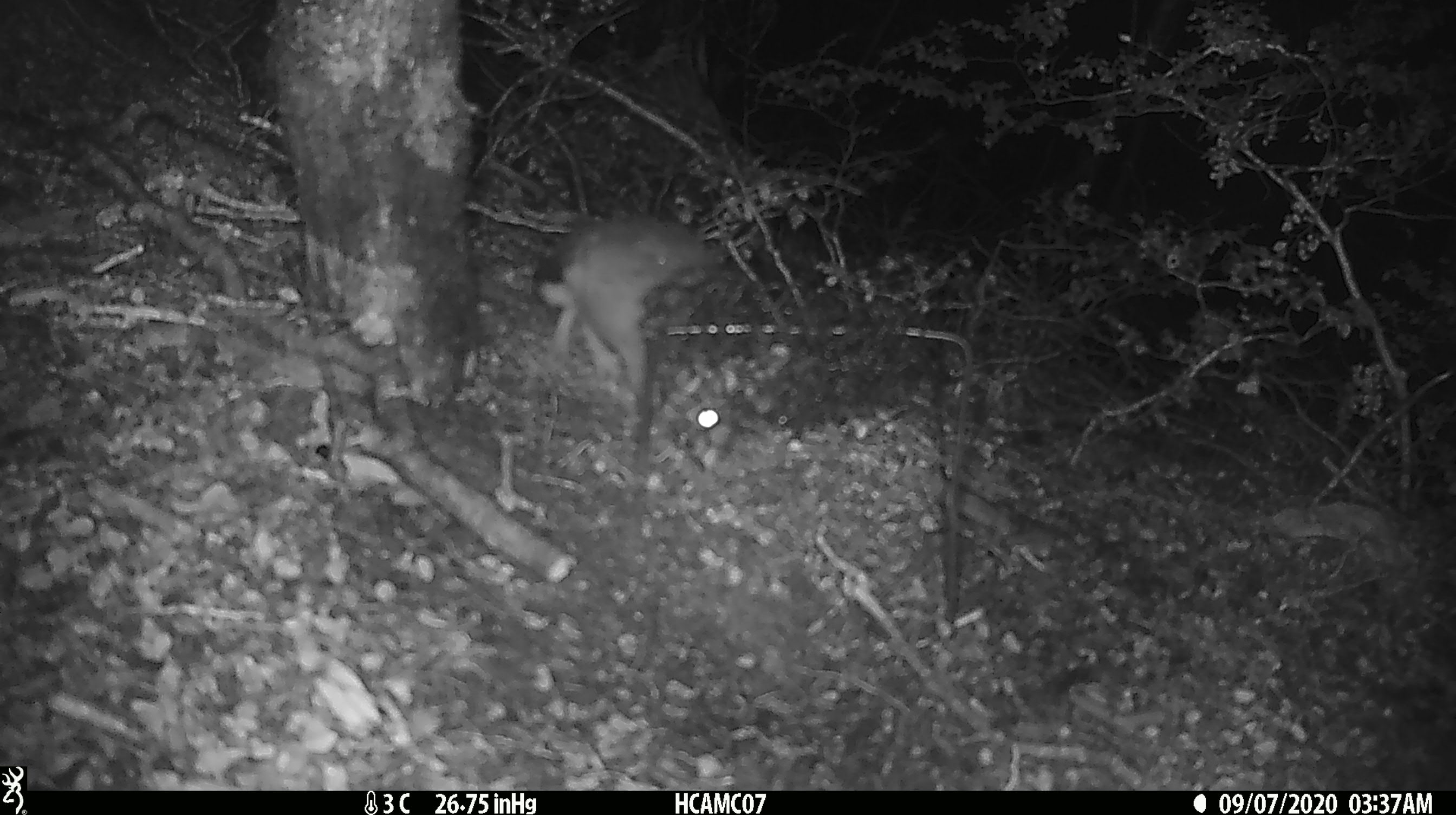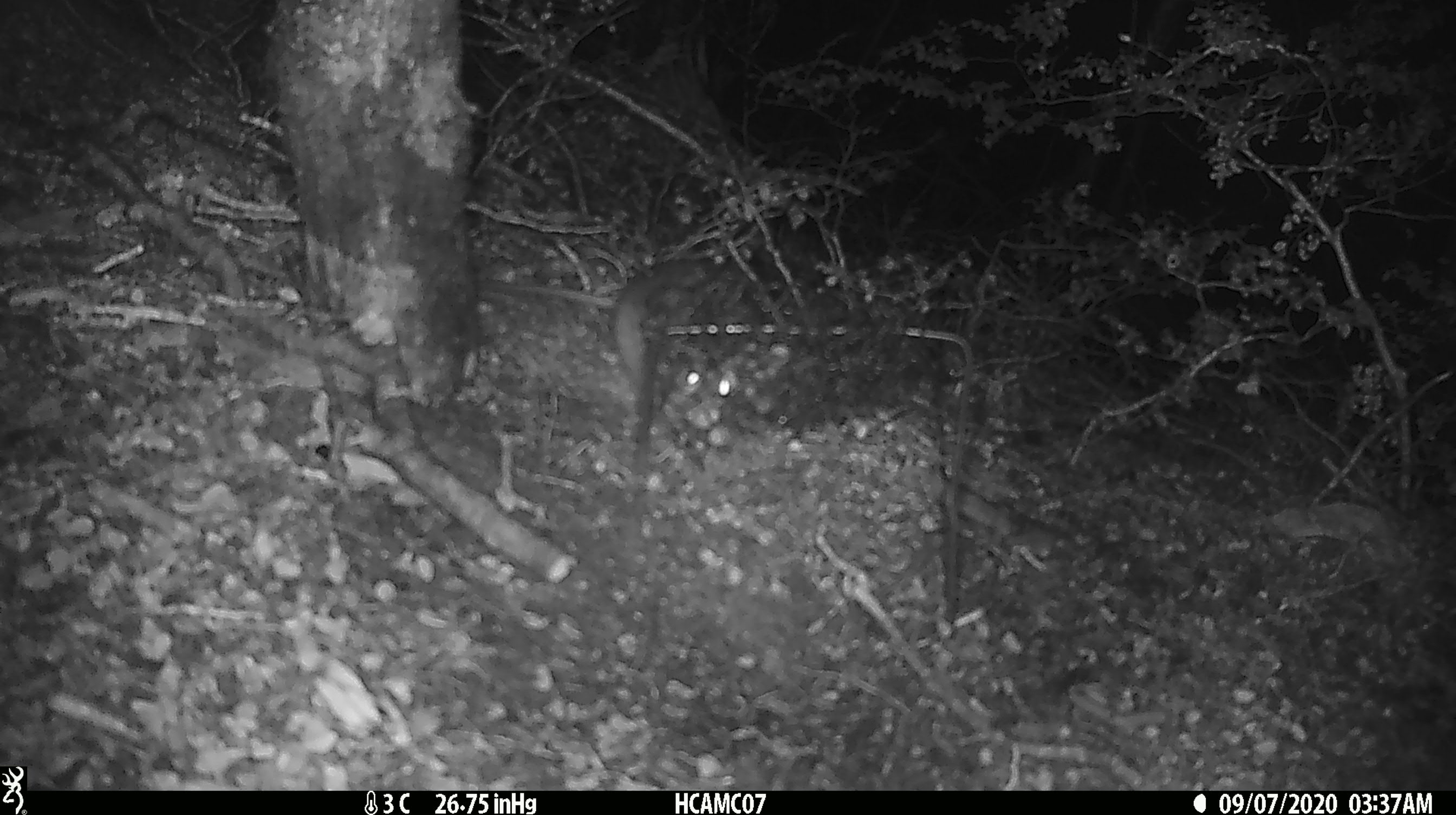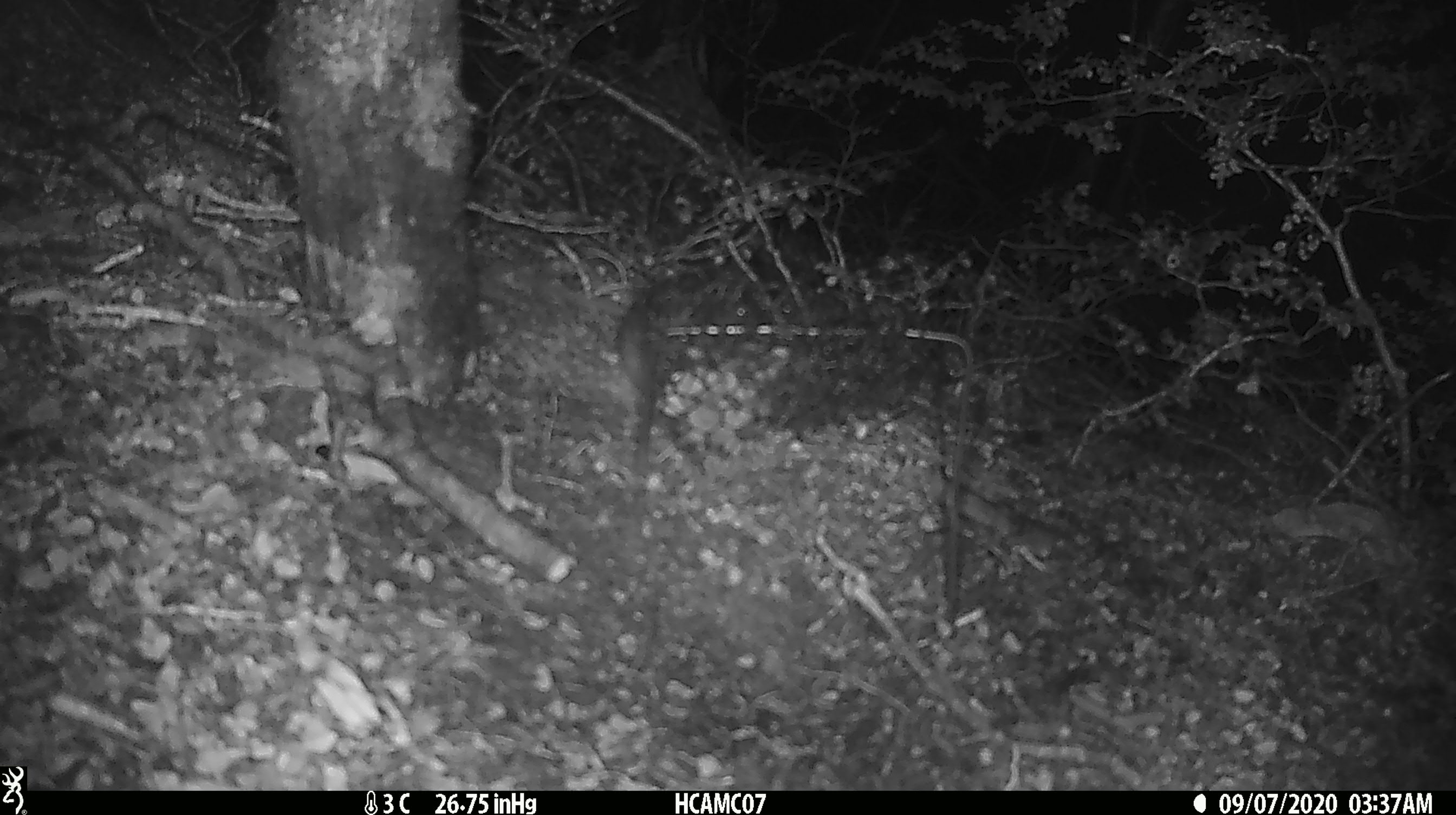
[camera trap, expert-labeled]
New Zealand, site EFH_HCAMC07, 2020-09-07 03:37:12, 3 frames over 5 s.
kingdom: Animalia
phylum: Chordata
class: Mammalia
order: Rodentia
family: Muridae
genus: Rattus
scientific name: Rattus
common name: rat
Rat (Rattus).